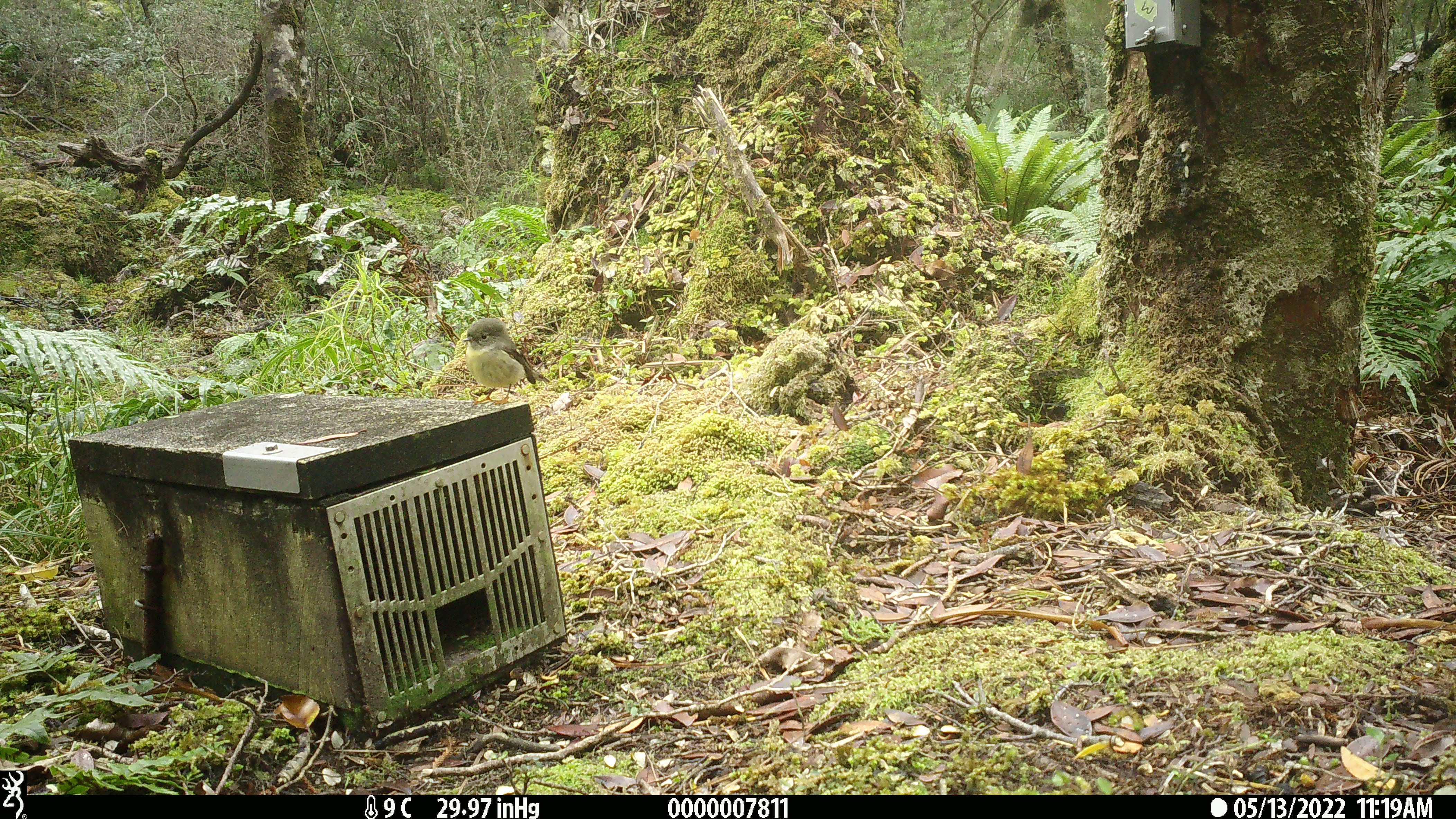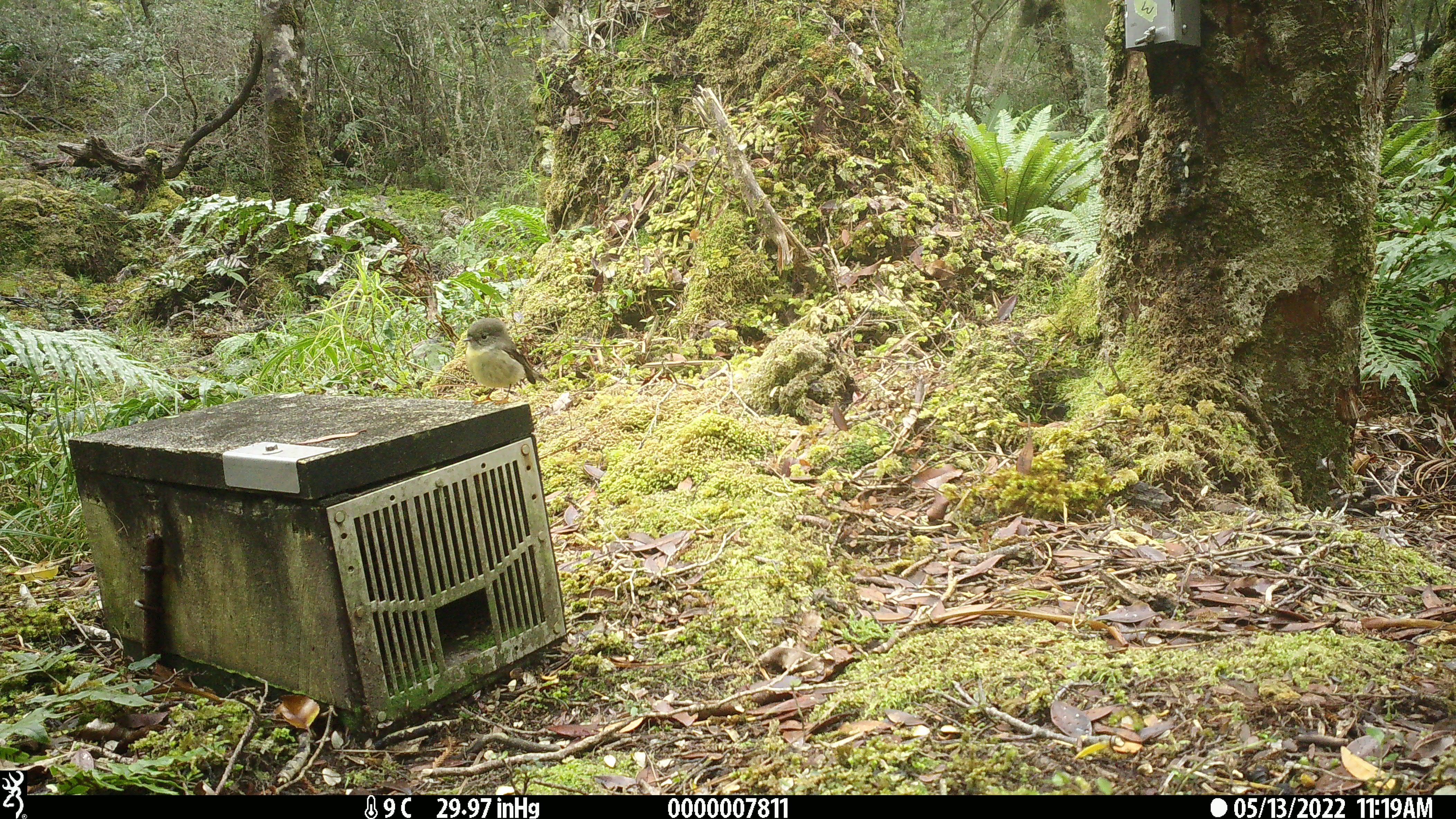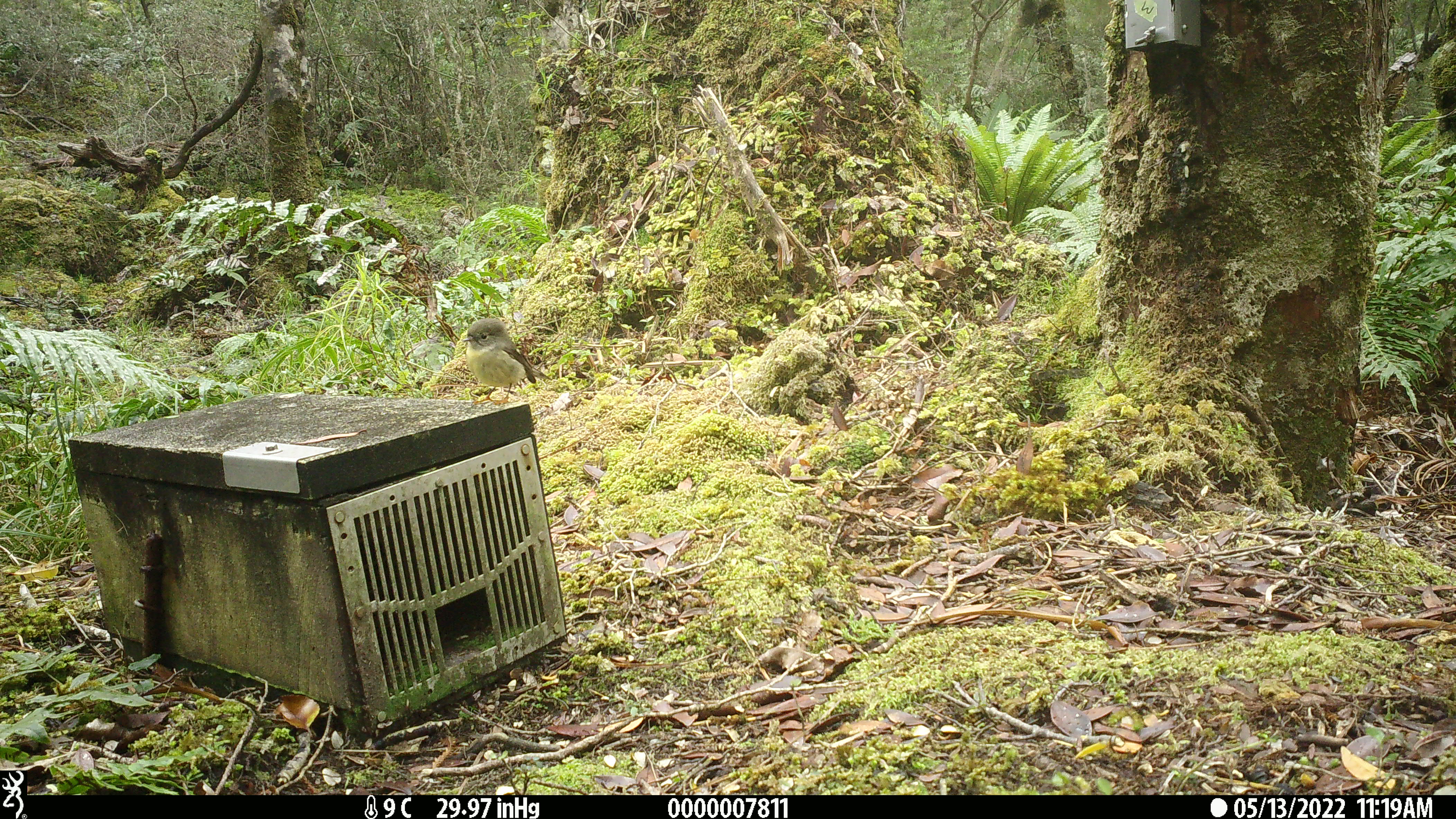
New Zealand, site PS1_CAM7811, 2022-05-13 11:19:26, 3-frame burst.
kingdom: Animalia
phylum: Chordata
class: Aves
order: Passeriformes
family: Petroicidae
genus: Petroica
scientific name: Petroica macrocephala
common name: tomtit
Tomtit (Petroica macrocephala).